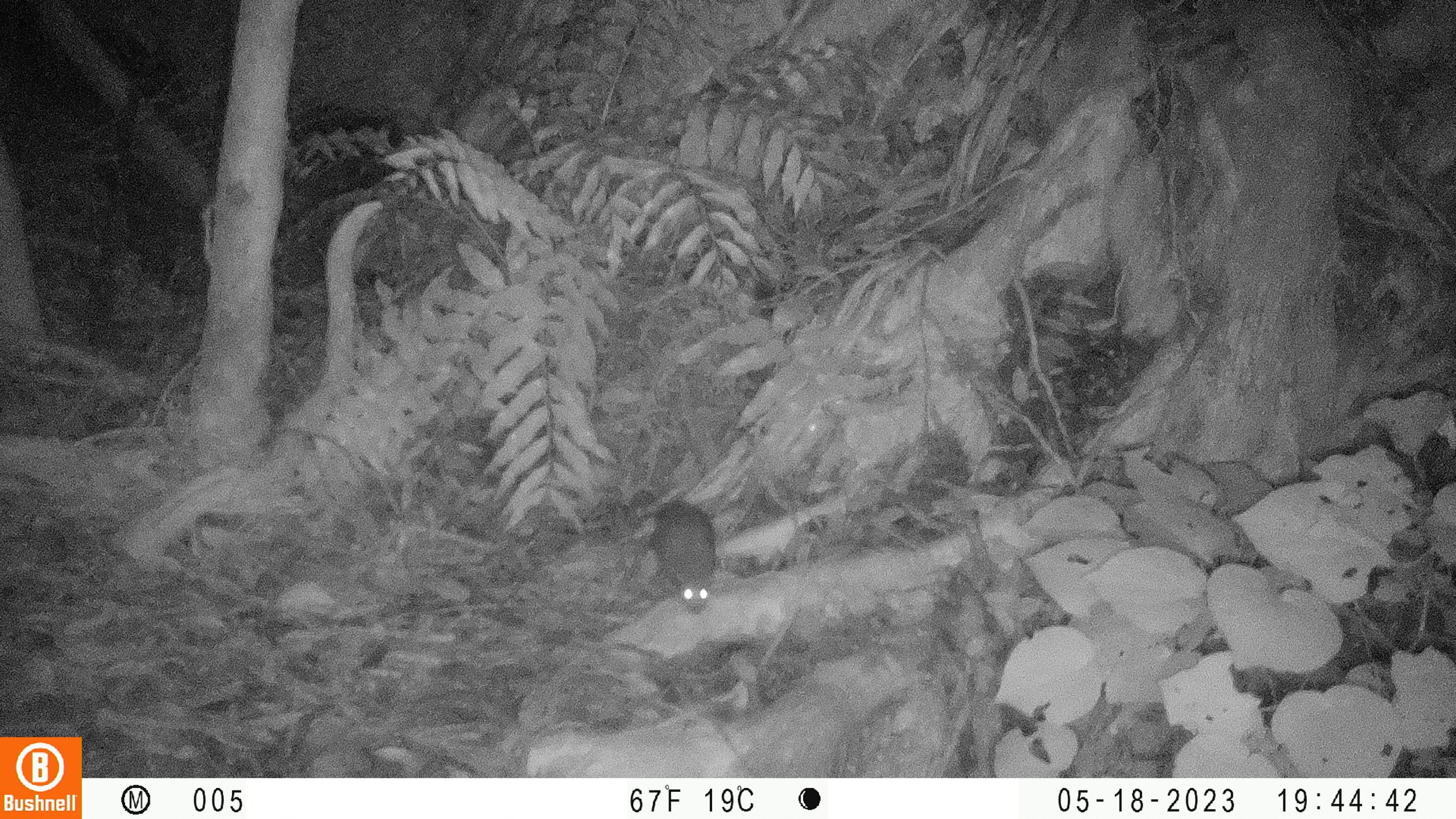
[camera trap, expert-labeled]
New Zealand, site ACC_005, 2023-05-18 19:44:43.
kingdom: Animalia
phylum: Chordata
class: Mammalia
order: Rodentia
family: Muridae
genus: Rattus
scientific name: Rattus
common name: rat